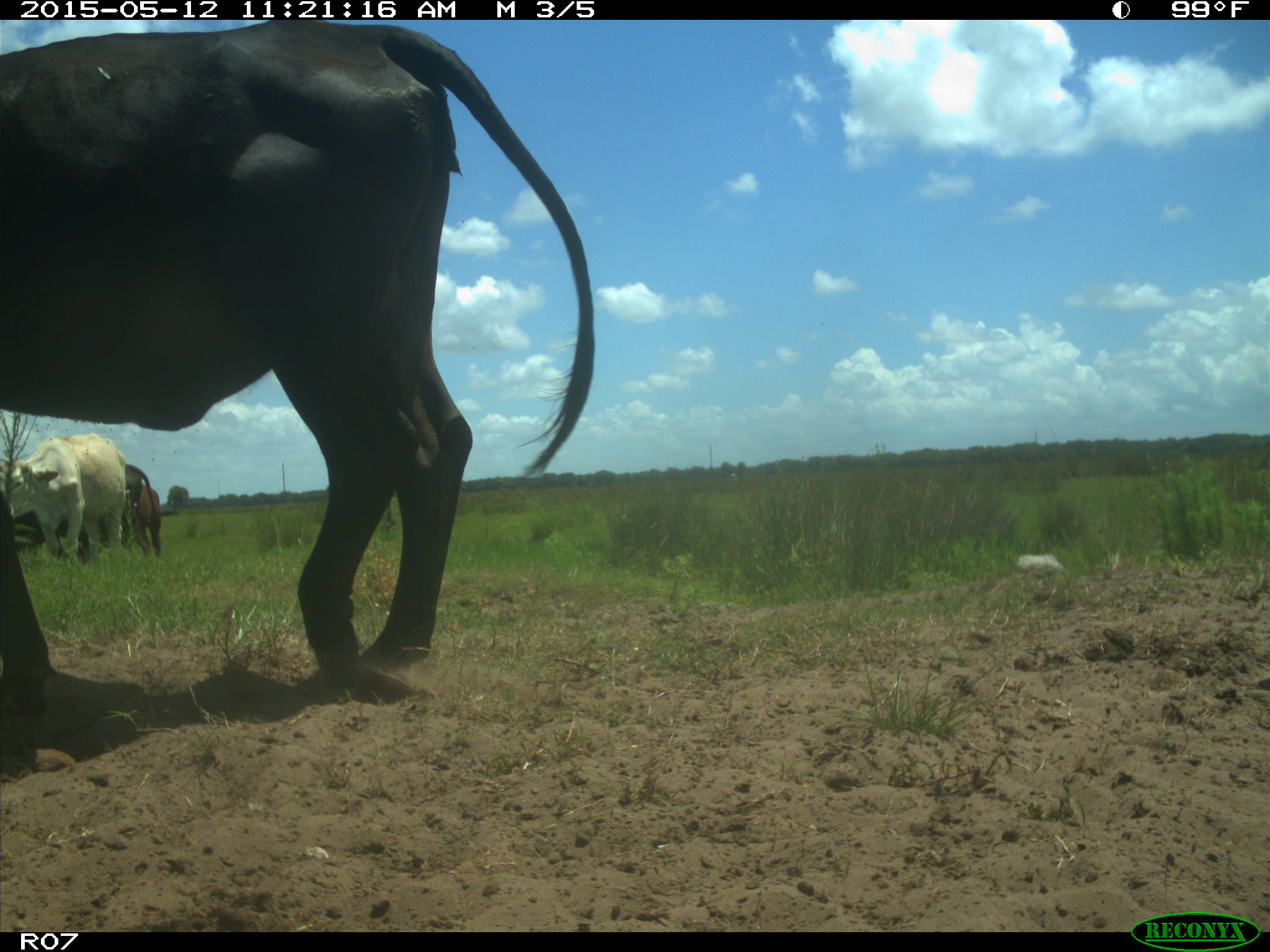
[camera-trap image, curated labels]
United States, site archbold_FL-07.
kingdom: Animalia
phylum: Chordata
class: Mammalia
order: Artiodactyla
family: Bovidae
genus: Bos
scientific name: Bos taurus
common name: domestic cow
Bos taurus (domestic cow).